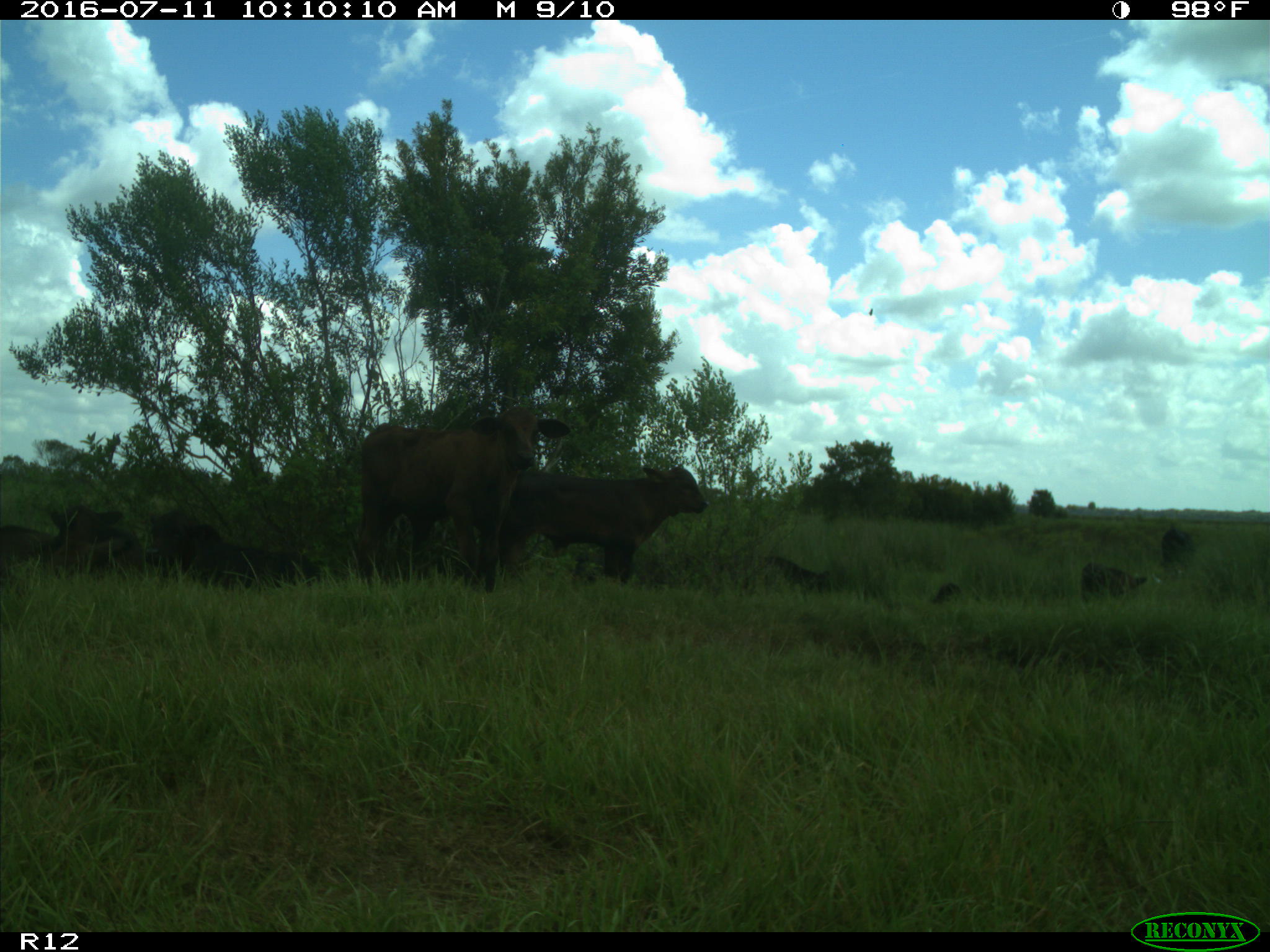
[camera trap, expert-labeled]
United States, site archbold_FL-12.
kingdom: Animalia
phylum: Chordata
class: Mammalia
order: Artiodactyla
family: Bovidae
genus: Bos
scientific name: Bos taurus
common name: domestic cow